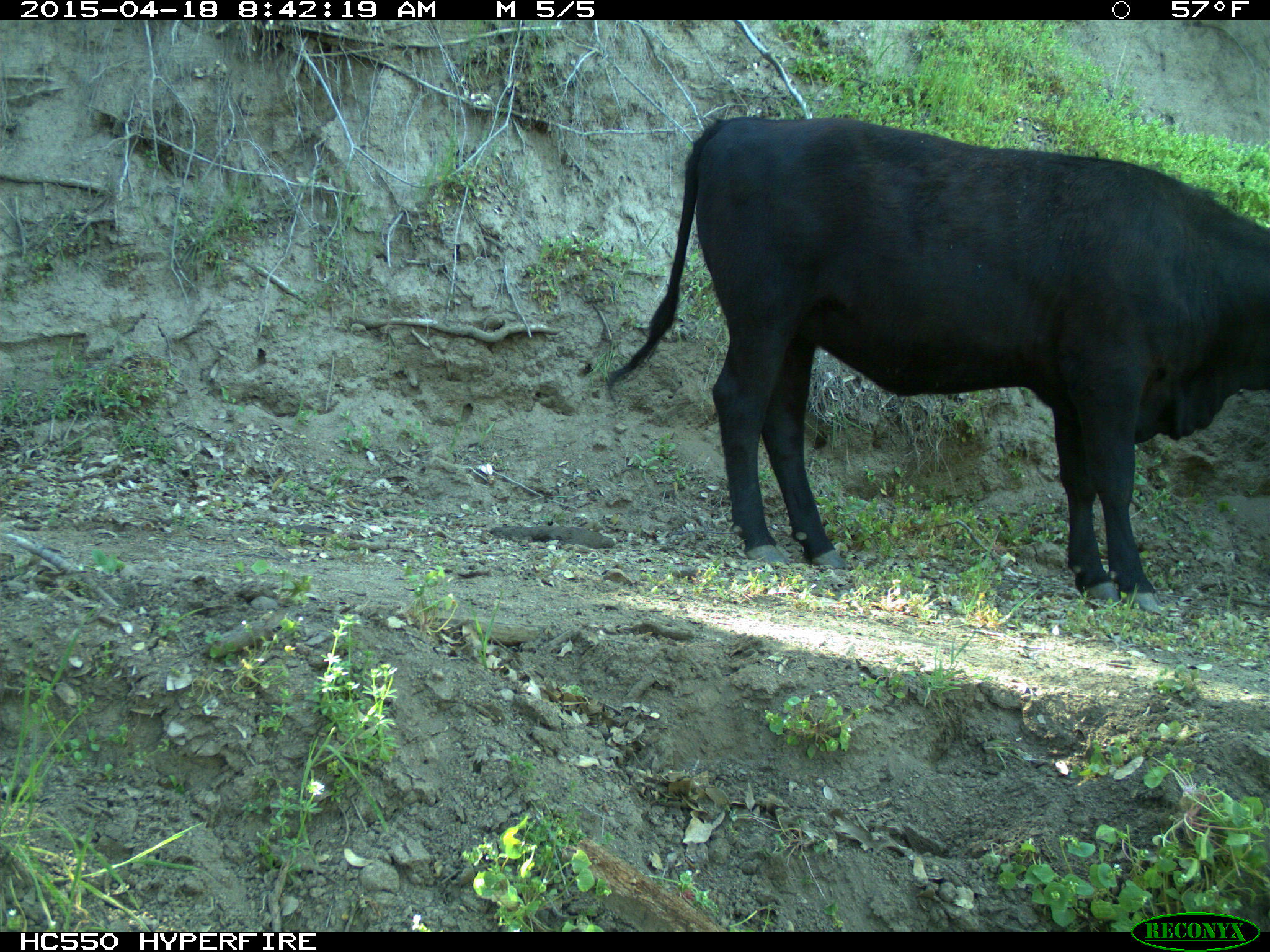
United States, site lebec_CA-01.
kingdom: Animalia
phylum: Chordata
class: Mammalia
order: Artiodactyla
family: Bovidae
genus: Bos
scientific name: Bos taurus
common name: domestic cow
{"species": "Bos taurus (domestic cow)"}